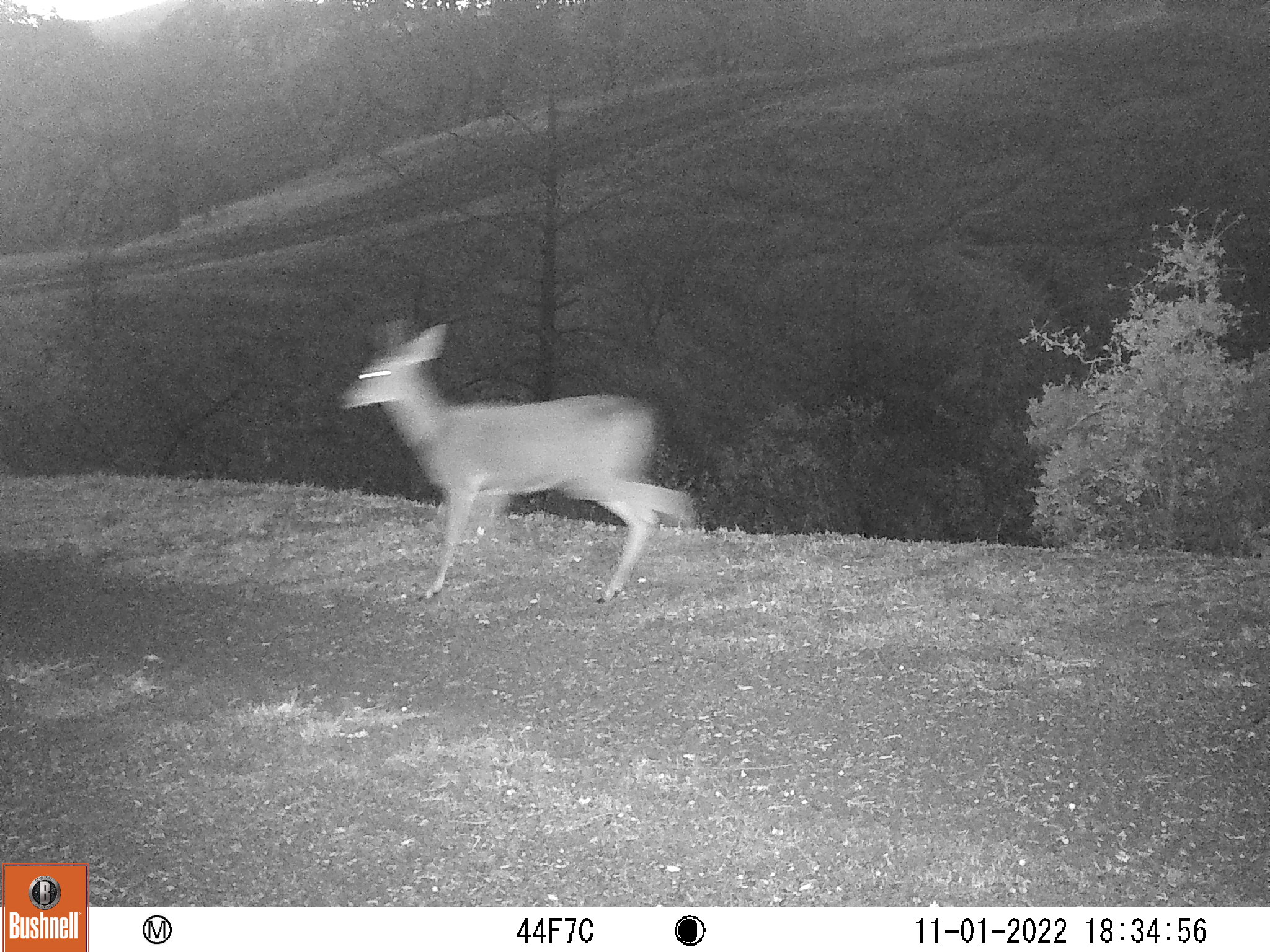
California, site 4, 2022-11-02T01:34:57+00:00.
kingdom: Animalia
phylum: Chordata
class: Mammalia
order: Artiodactyla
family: Cervidae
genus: Odocoileus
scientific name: Odocoileus hemionus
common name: mule deer